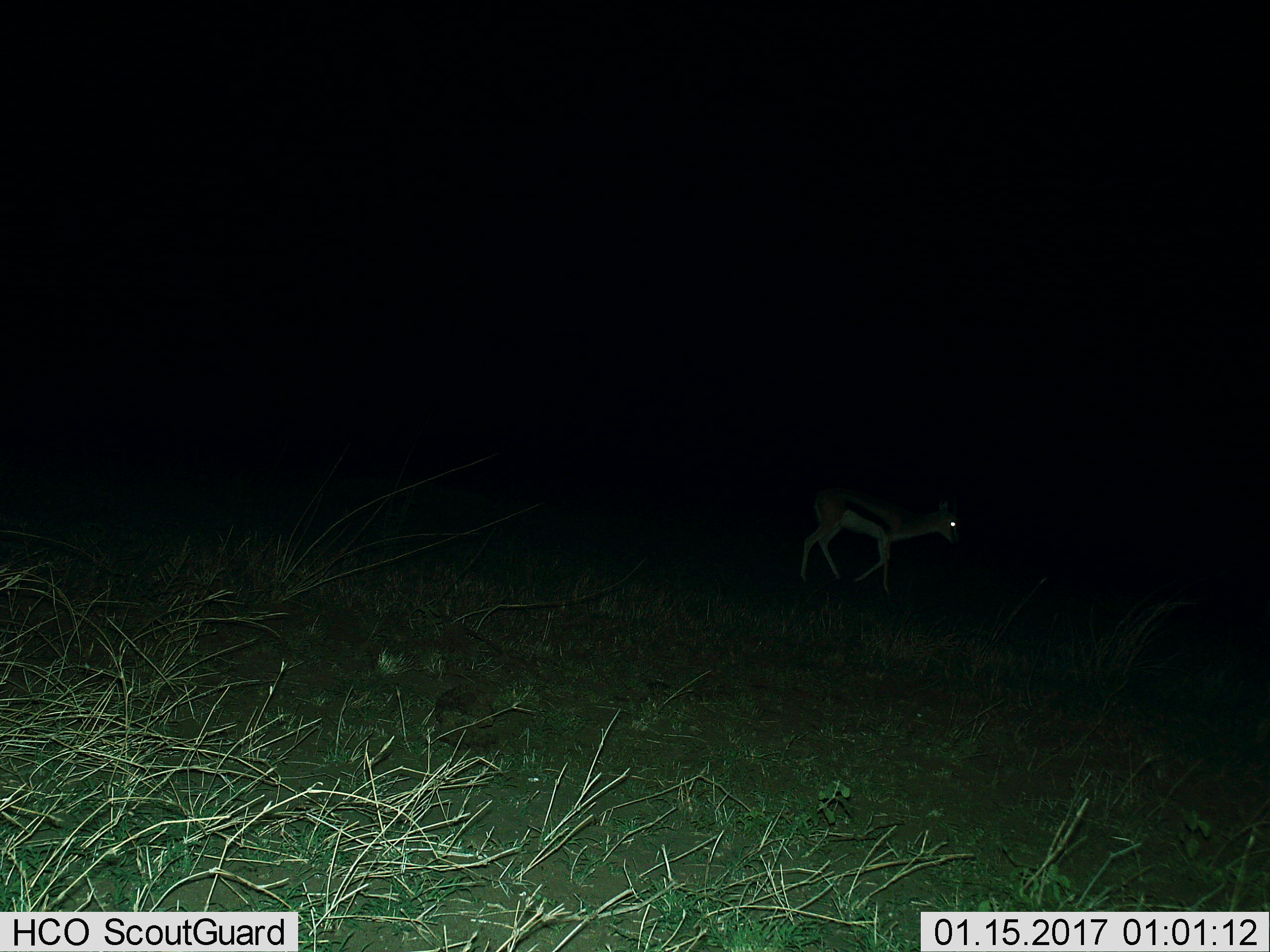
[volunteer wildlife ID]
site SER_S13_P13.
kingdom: Animalia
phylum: Chordata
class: Mammalia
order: Artiodactyla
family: Bovidae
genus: Eudorcas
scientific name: Eudorcas thomsonii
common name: thomson's gazelle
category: gazellethomsons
Gazellethomsons (thomson's gazelle) (Eudorcas thomsonii), count 1. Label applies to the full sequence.